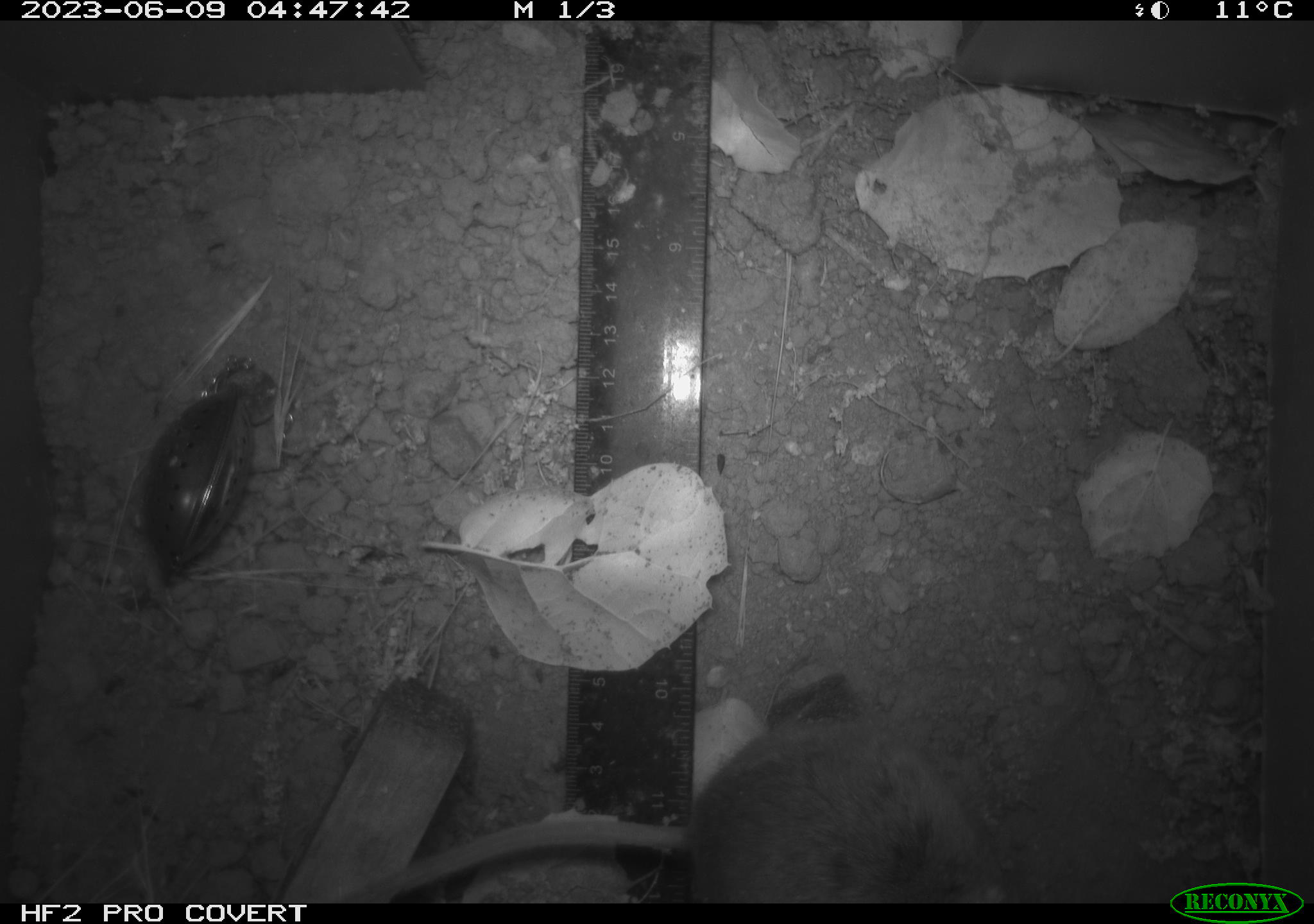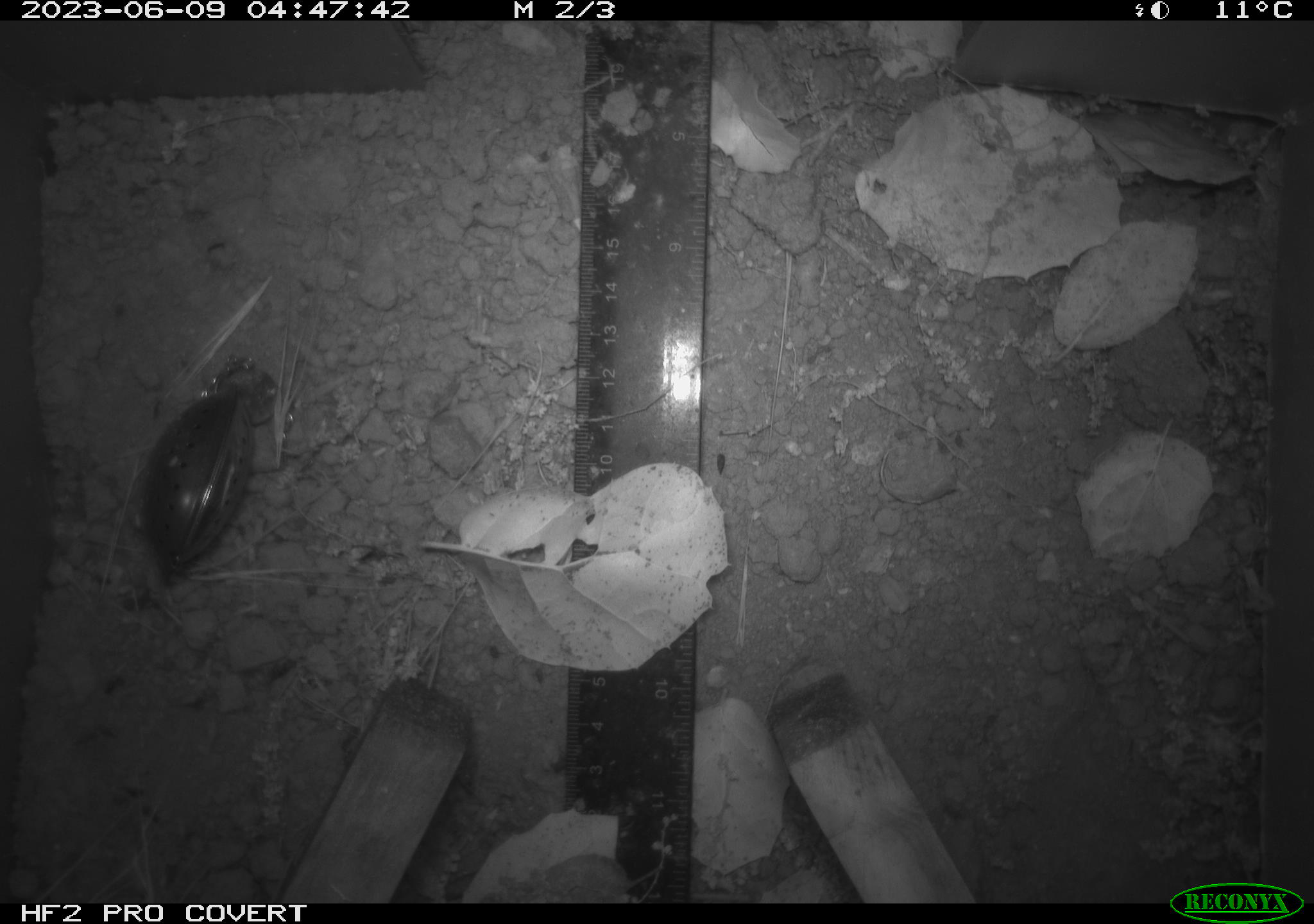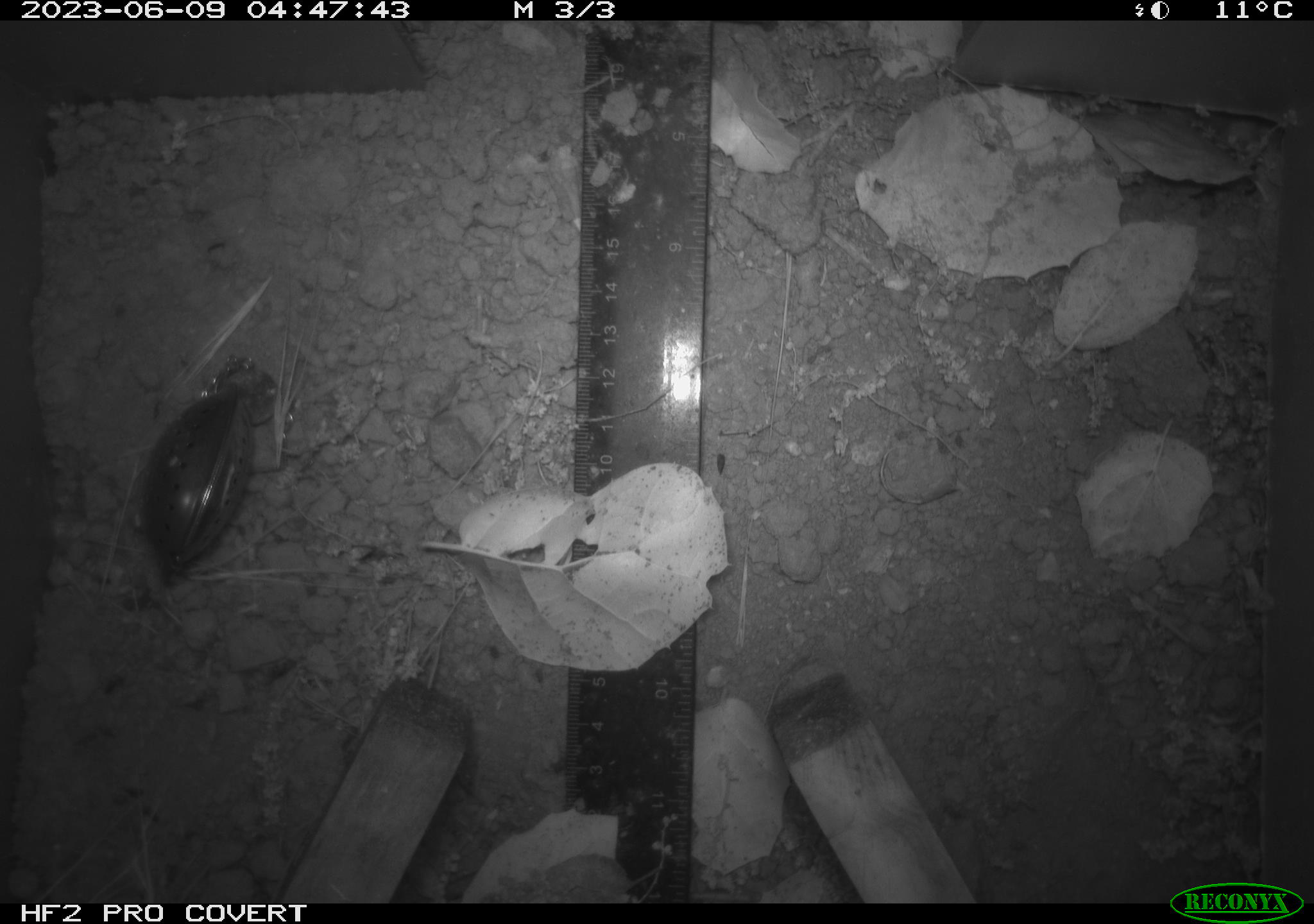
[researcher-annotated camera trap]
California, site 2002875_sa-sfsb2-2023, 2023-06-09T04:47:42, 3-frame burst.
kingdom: Animalia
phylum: Chordata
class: Mammalia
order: Rodentia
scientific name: Rodentia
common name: mouse species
Mouse species (Rodentia).